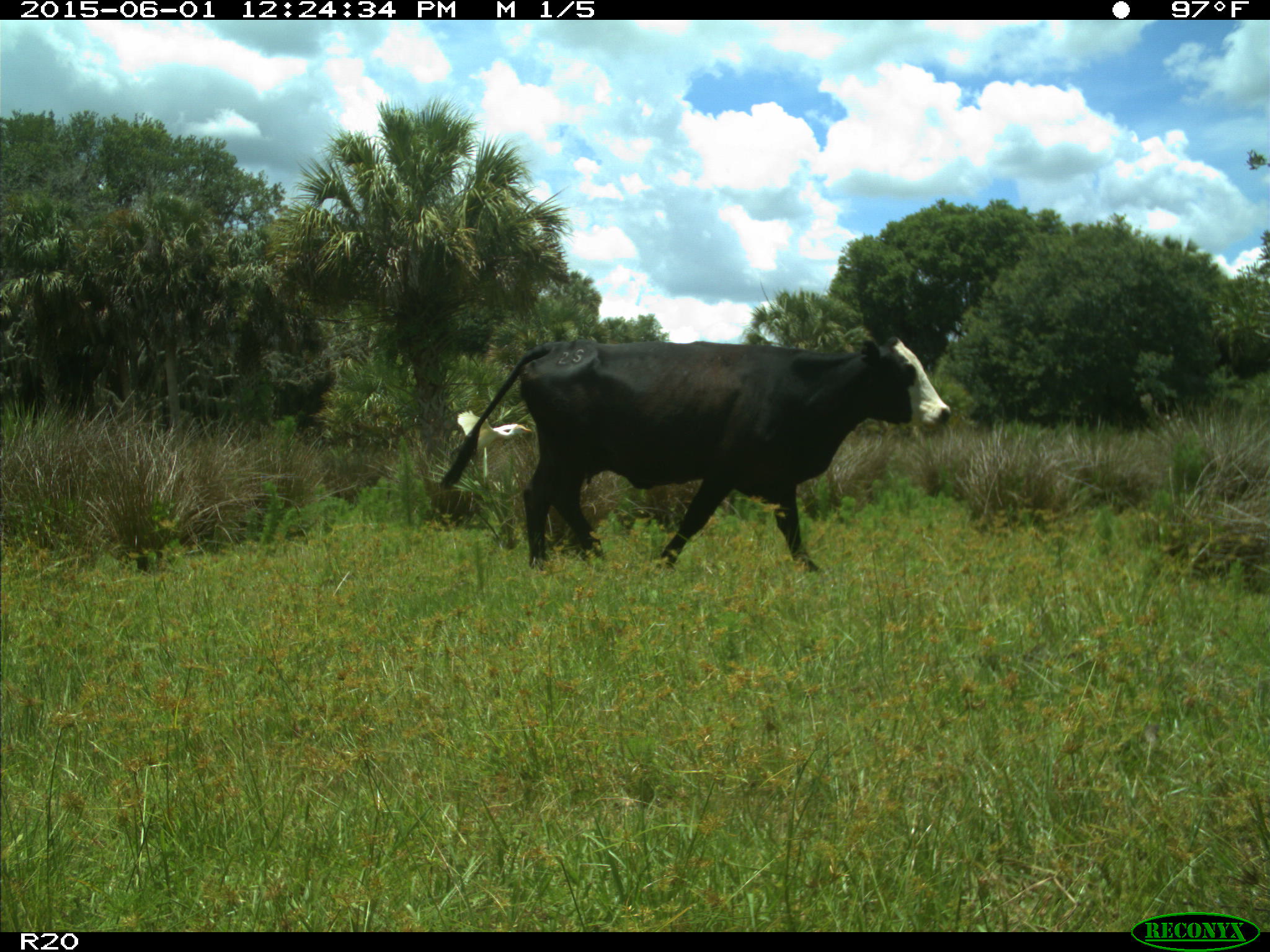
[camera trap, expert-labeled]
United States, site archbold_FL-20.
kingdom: Animalia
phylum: Chordata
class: Mammalia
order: Artiodactyla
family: Bovidae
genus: Bos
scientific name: Bos taurus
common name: domestic cow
Bos taurus (domestic cow).